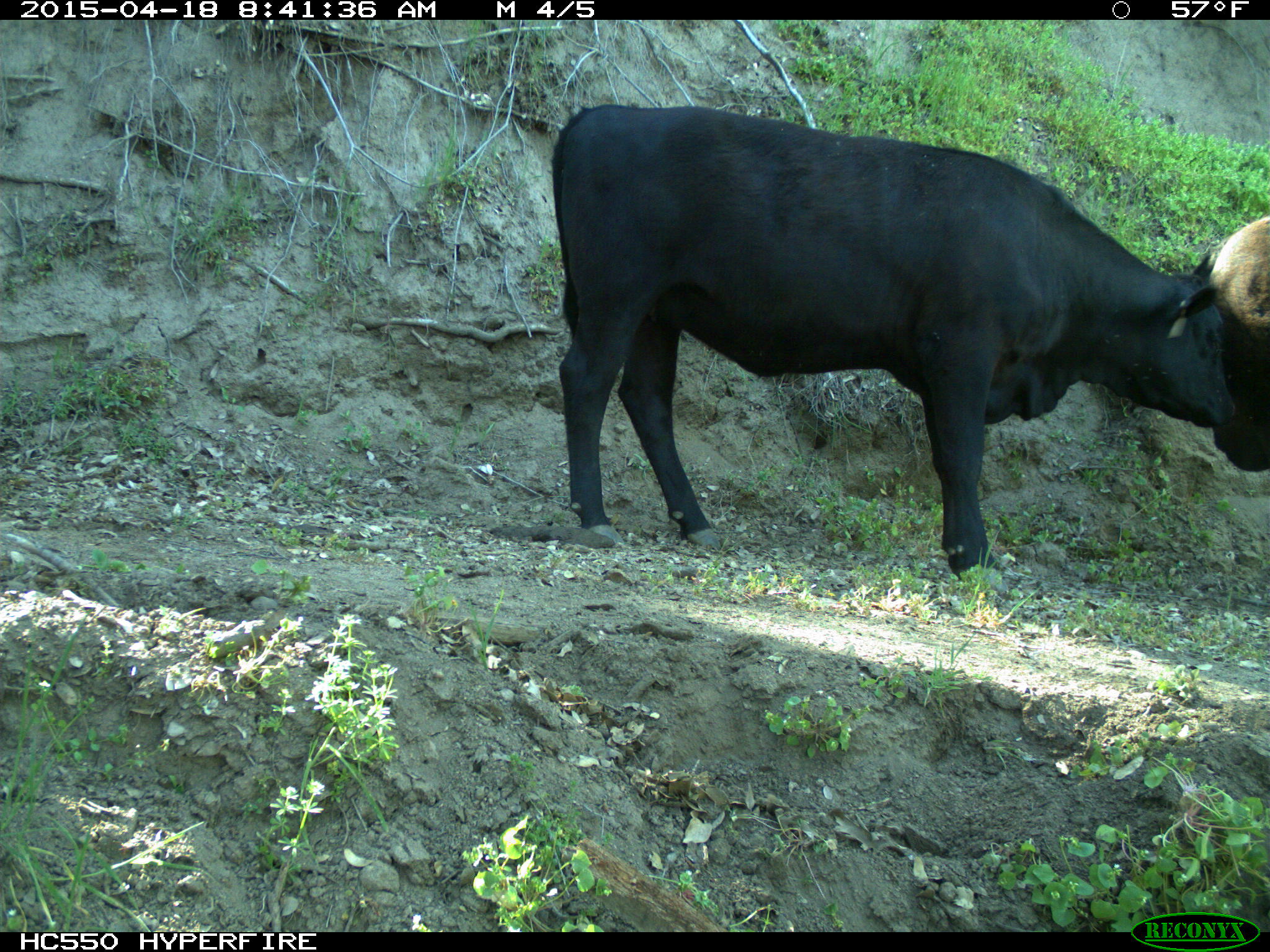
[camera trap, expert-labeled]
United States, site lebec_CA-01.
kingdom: Animalia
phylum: Chordata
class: Mammalia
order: Artiodactyla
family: Bovidae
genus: Bos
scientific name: Bos taurus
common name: domestic cow